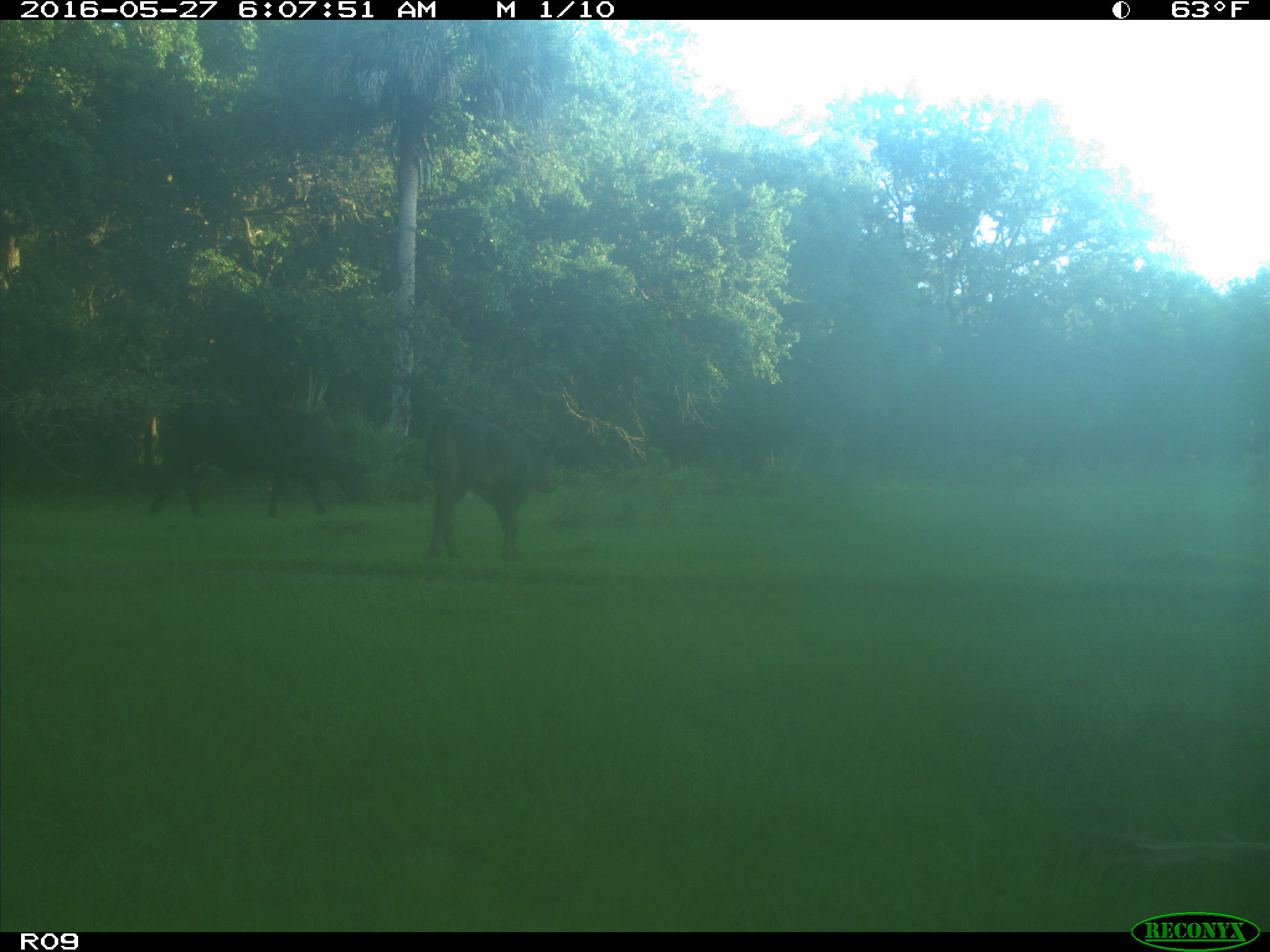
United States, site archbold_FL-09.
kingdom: Animalia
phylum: Chordata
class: Mammalia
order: Artiodactyla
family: Bovidae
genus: Bos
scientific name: Bos taurus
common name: domestic cow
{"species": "Bos taurus (domestic cow)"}